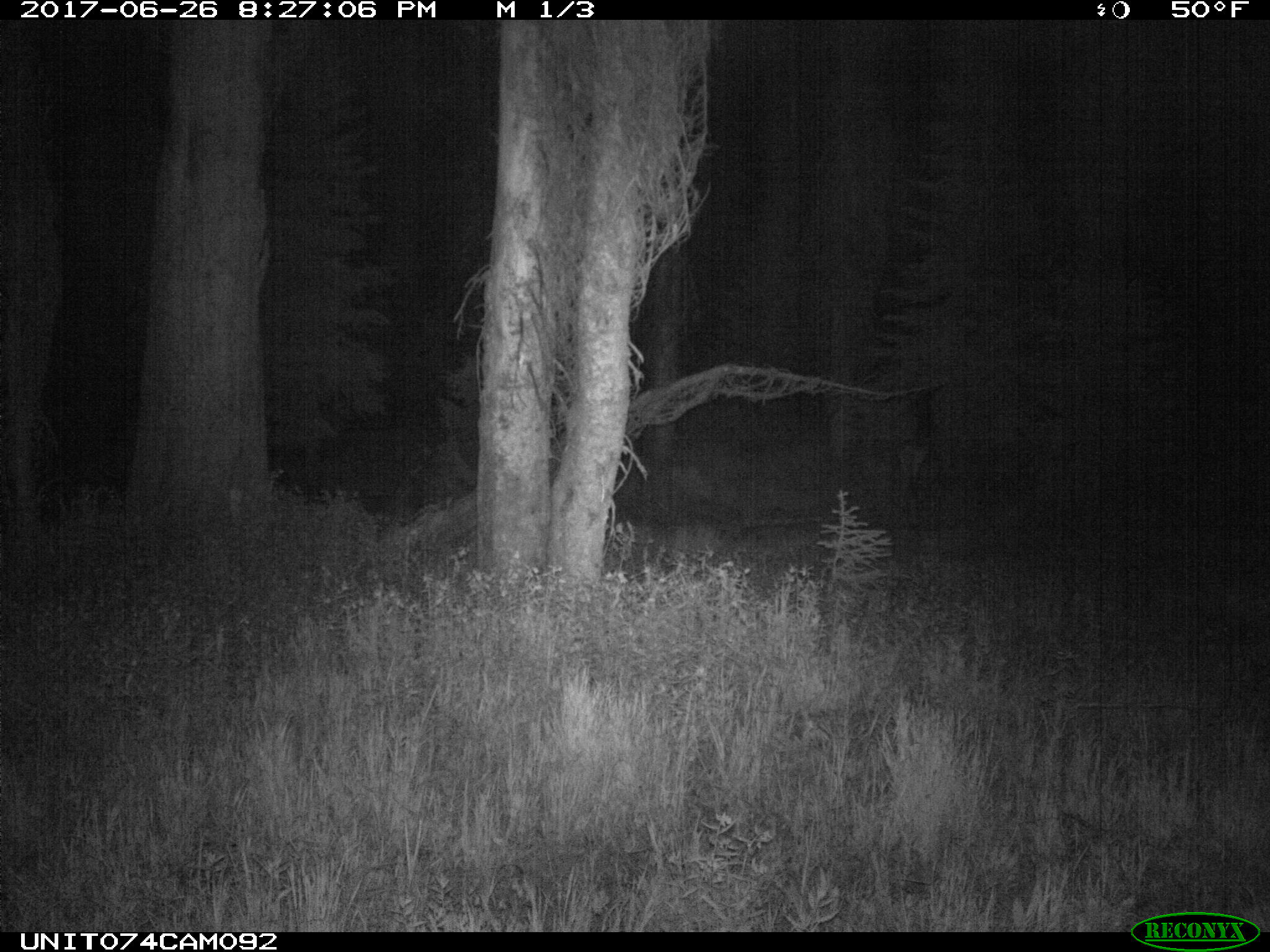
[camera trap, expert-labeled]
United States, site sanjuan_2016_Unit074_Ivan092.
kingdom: Animalia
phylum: Chordata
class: Mammalia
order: Artiodactyla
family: Cervidae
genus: Cervus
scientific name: Cervus elaphus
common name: red deer